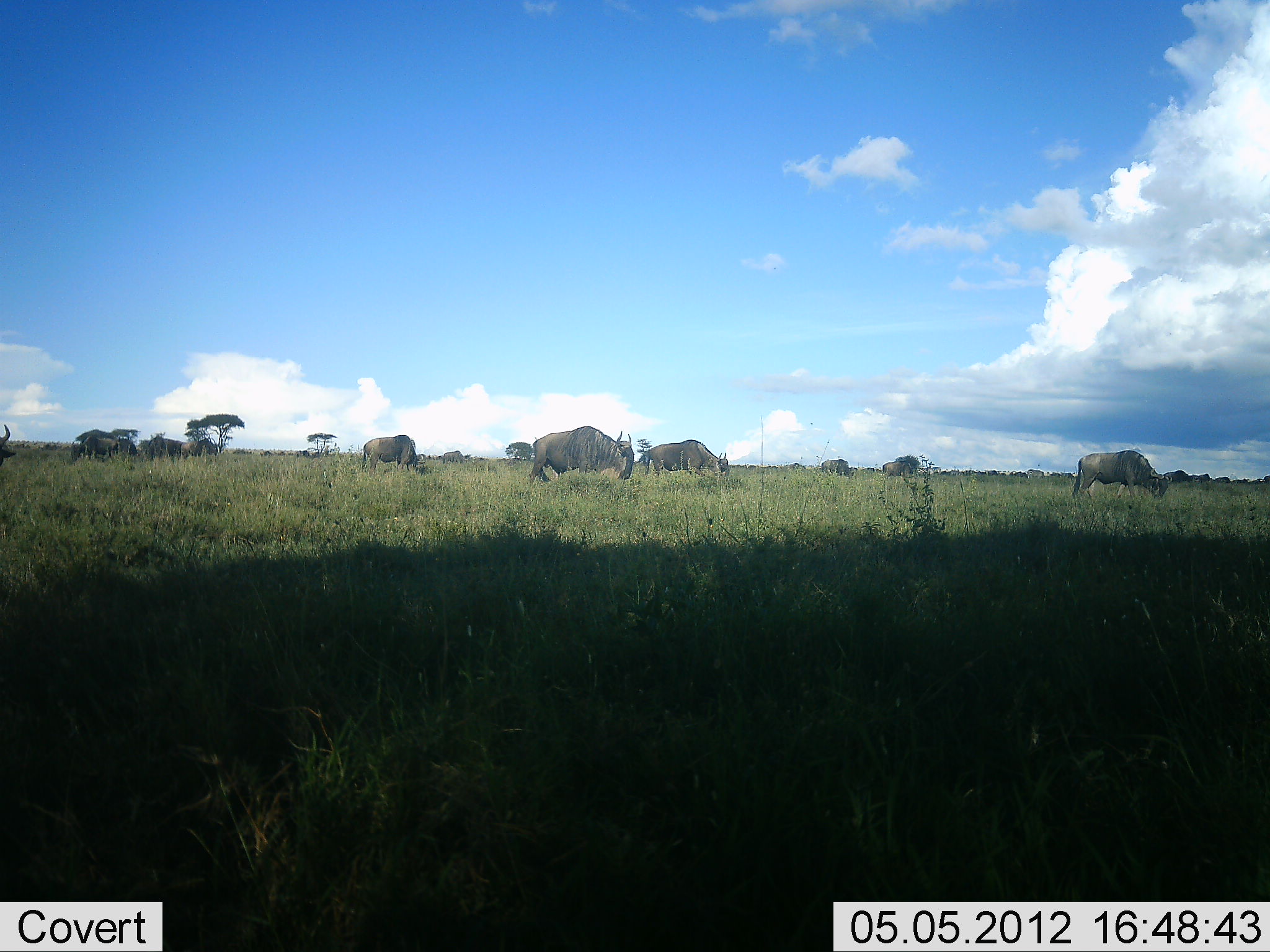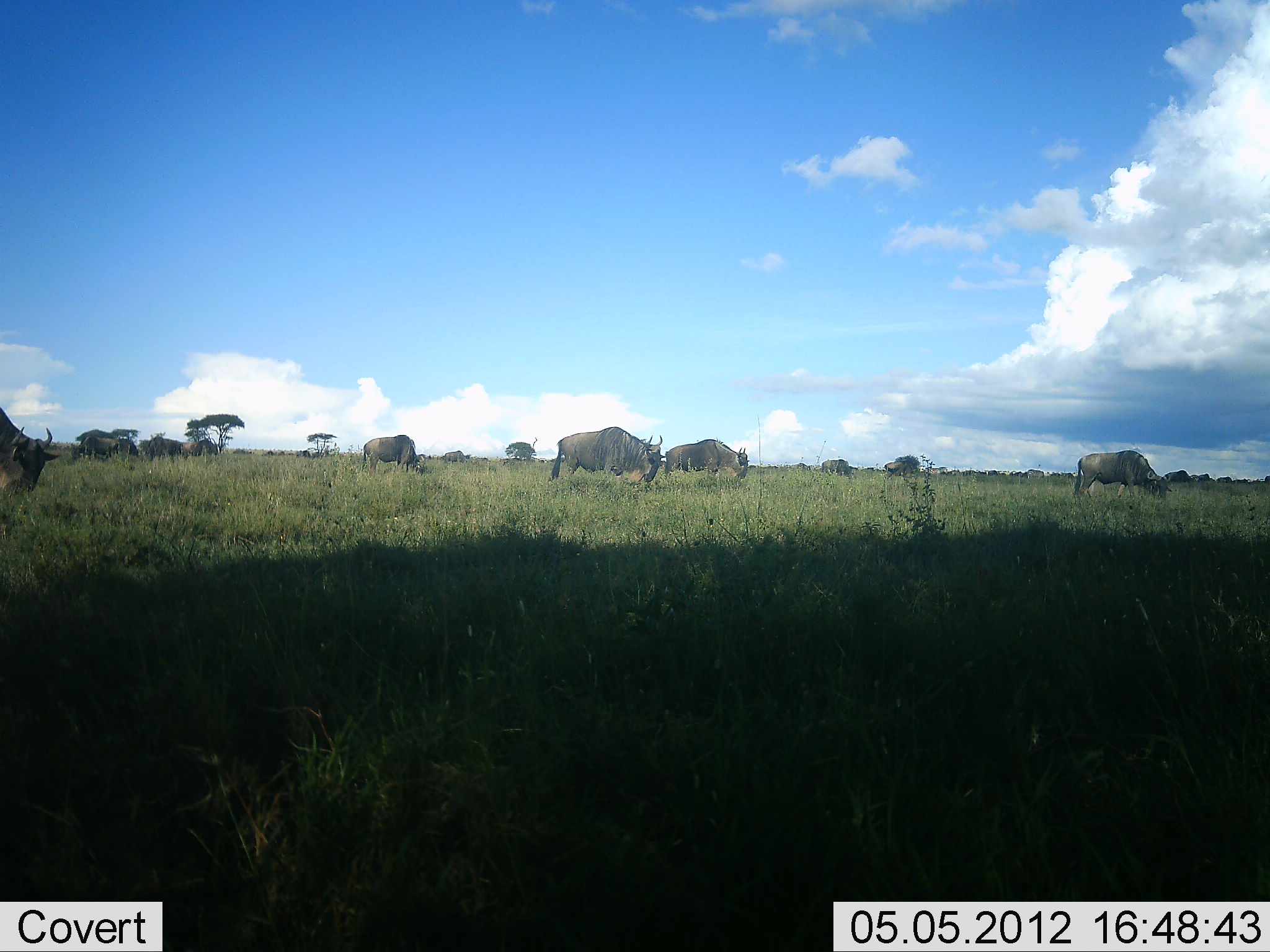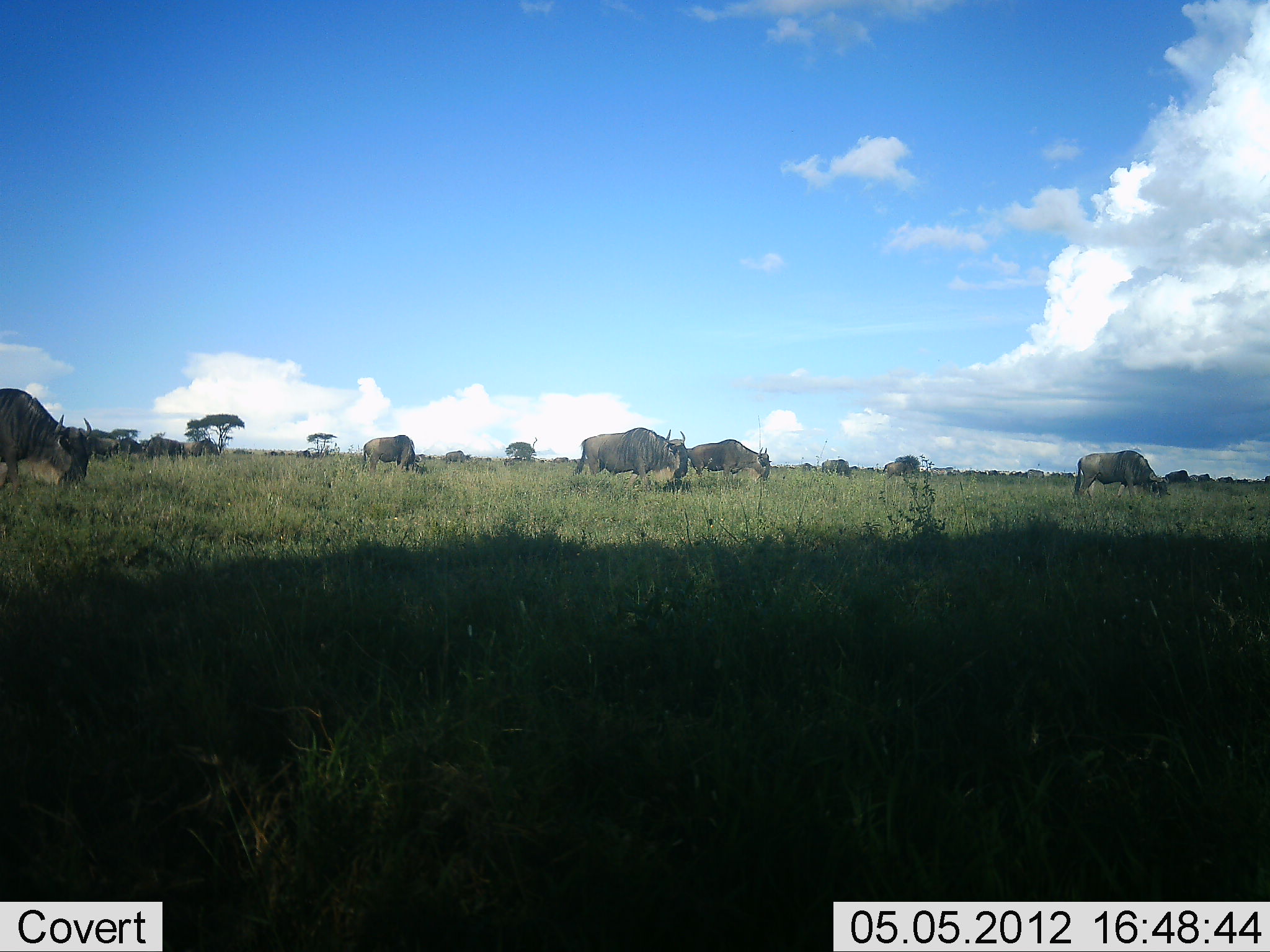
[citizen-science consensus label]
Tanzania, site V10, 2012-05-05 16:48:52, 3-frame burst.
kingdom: Animalia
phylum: Chordata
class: Mammalia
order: Artiodactyla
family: Bovidae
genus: Connochaetes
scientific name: Connochaetes taurinus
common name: blue wildebeest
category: wildebeest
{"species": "wildebeest (blue wildebeest) (Connochaetes taurinus)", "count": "11-50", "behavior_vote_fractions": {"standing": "30%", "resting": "0%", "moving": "50%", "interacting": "0%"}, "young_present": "0%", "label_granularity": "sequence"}